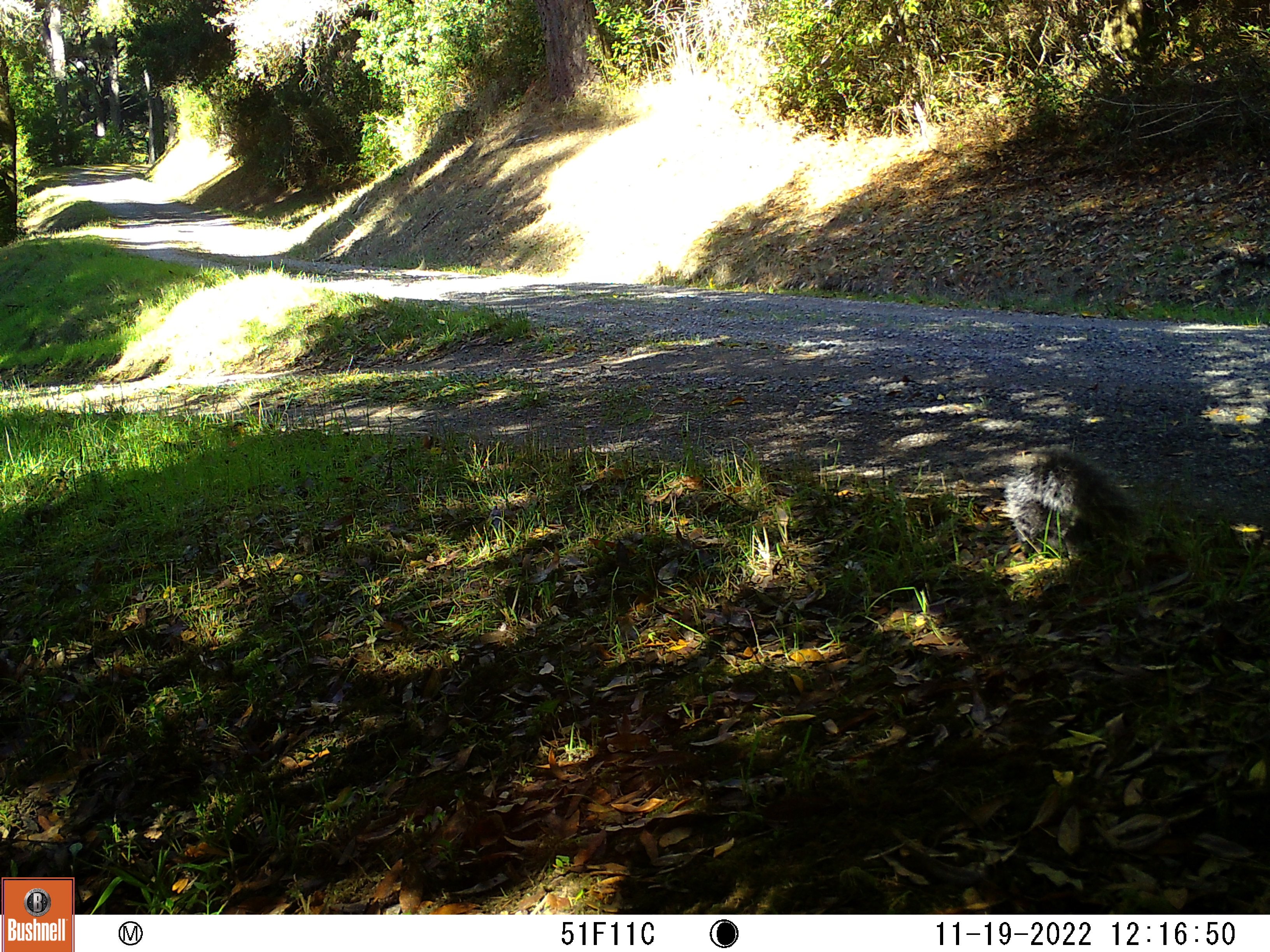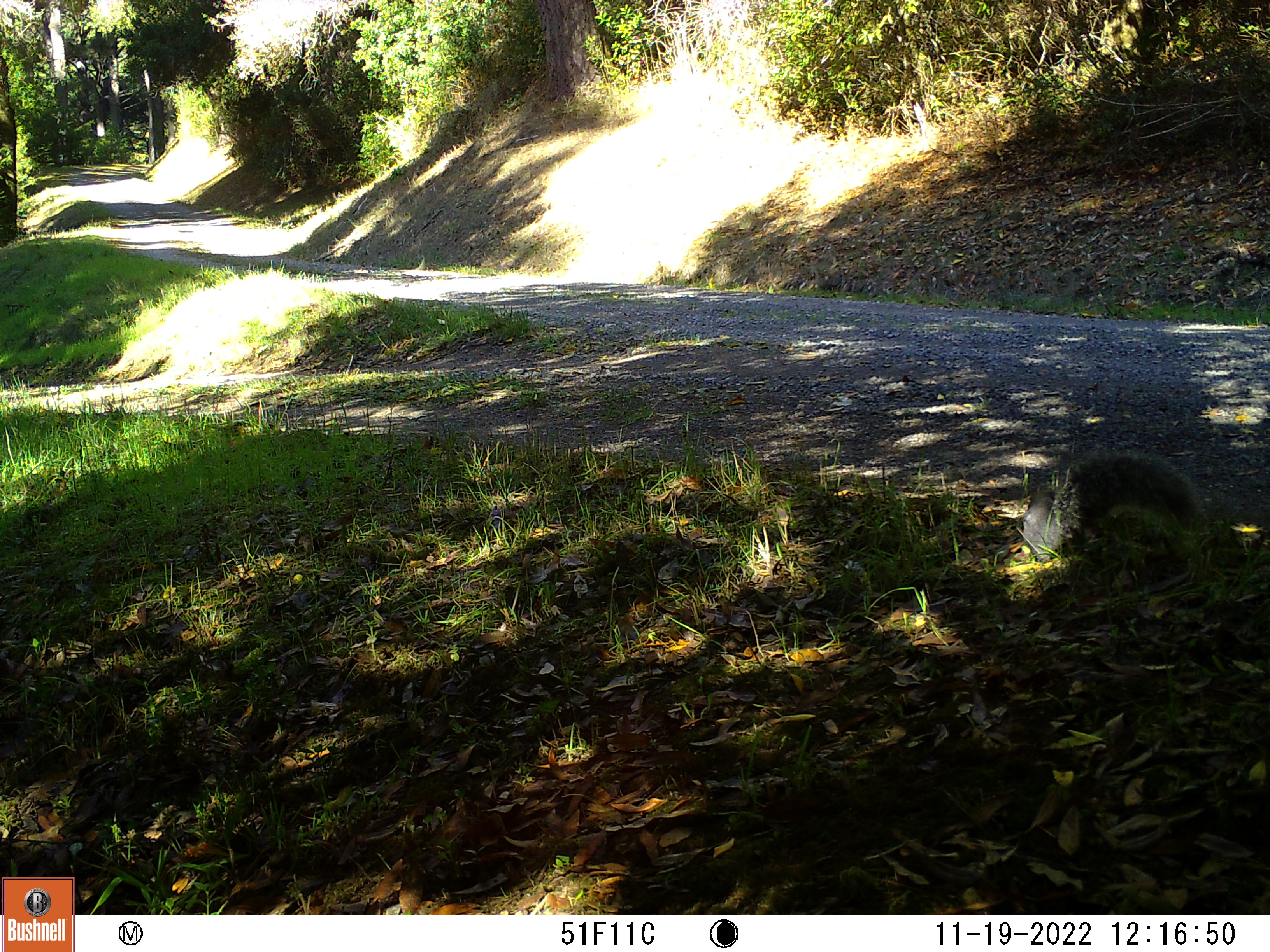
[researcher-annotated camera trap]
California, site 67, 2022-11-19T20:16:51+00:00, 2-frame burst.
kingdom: Animalia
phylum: Chordata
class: Mammalia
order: Rodentia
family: Sciuridae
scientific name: Sciuridae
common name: squirrel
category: unknown squirrel